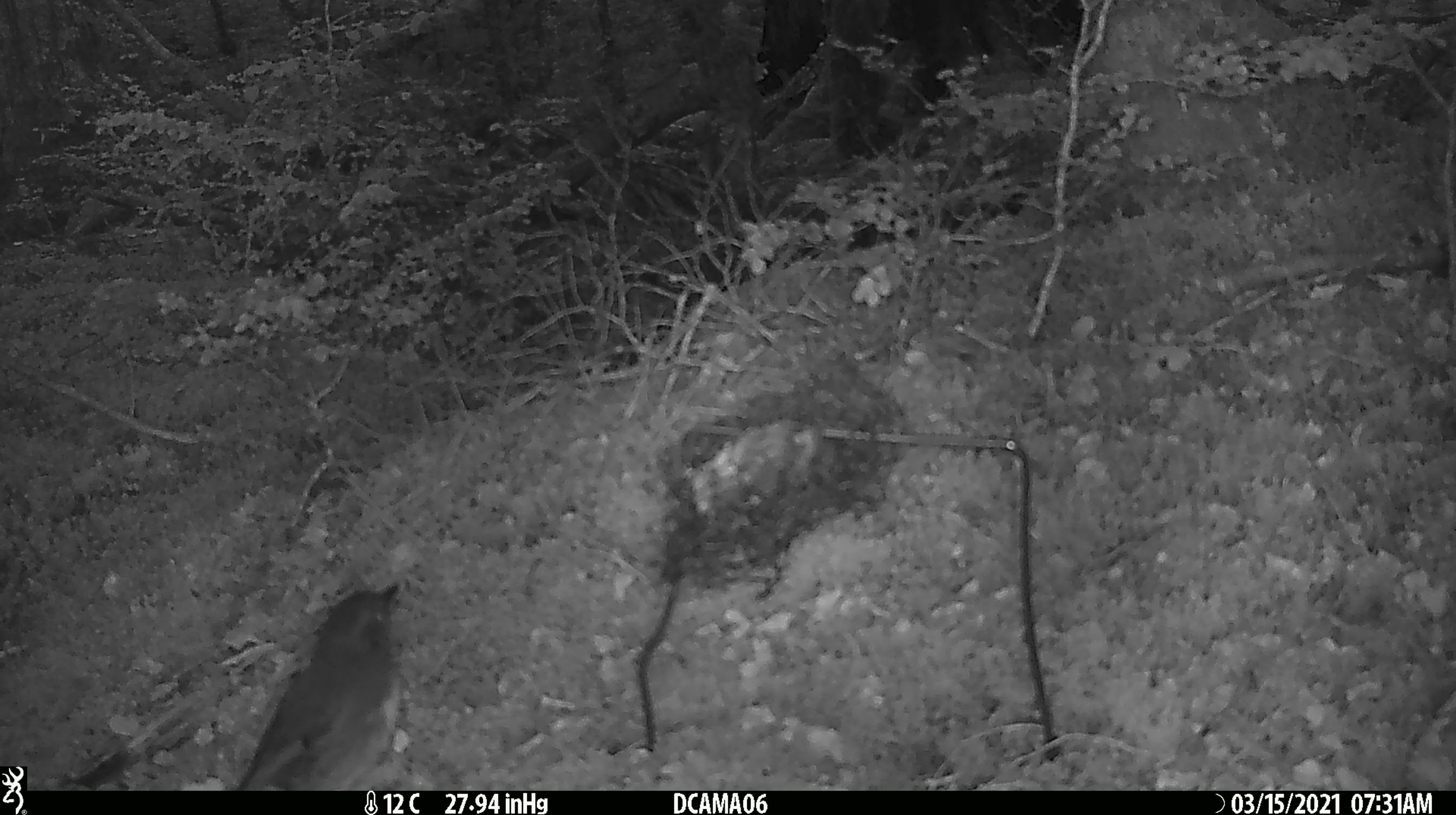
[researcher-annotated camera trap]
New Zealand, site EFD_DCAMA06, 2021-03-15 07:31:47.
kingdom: Animalia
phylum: Chordata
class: Aves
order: Passeriformes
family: Petroicidae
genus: Petroica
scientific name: Petroica australis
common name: new zealand robin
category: robin